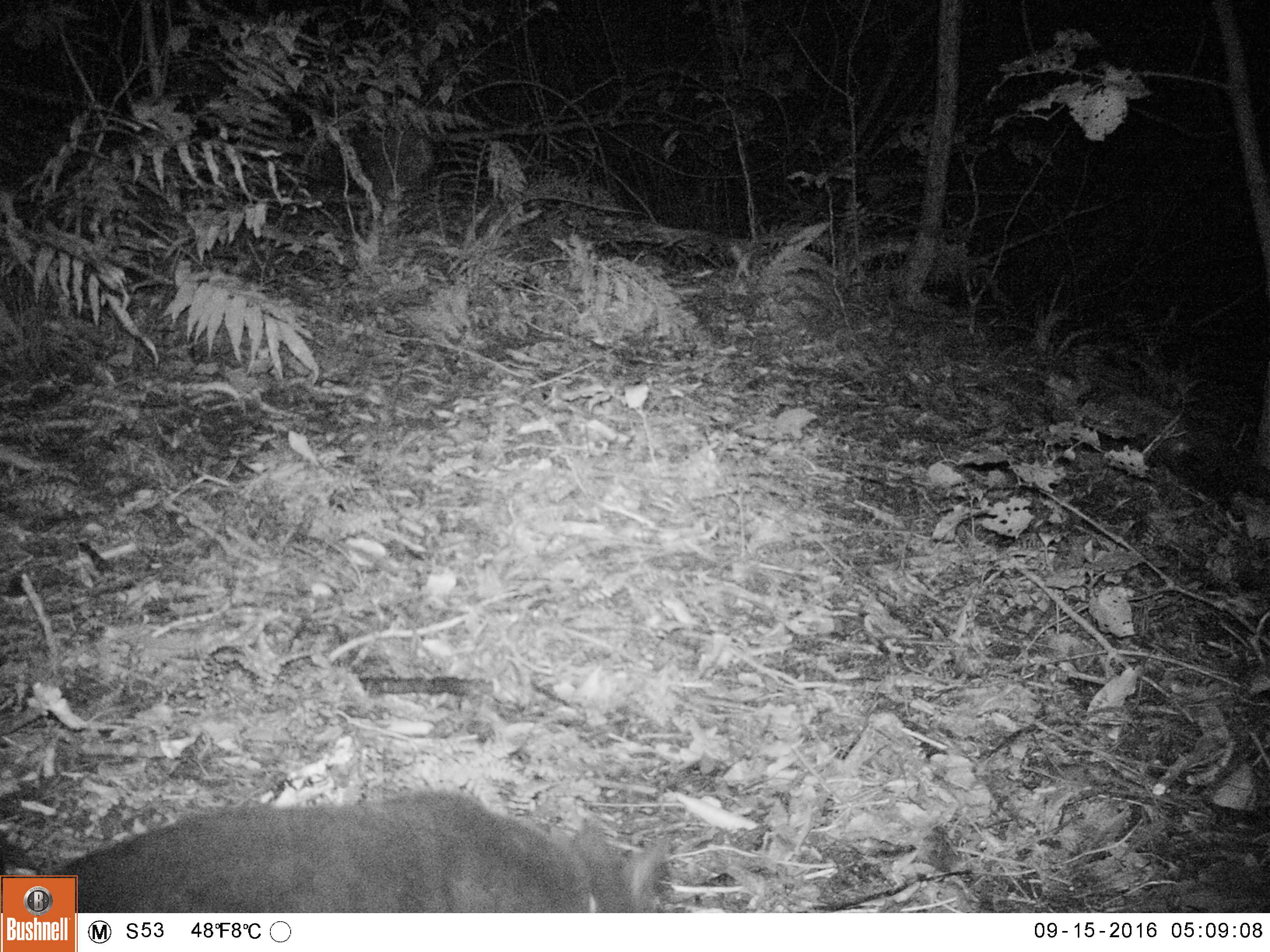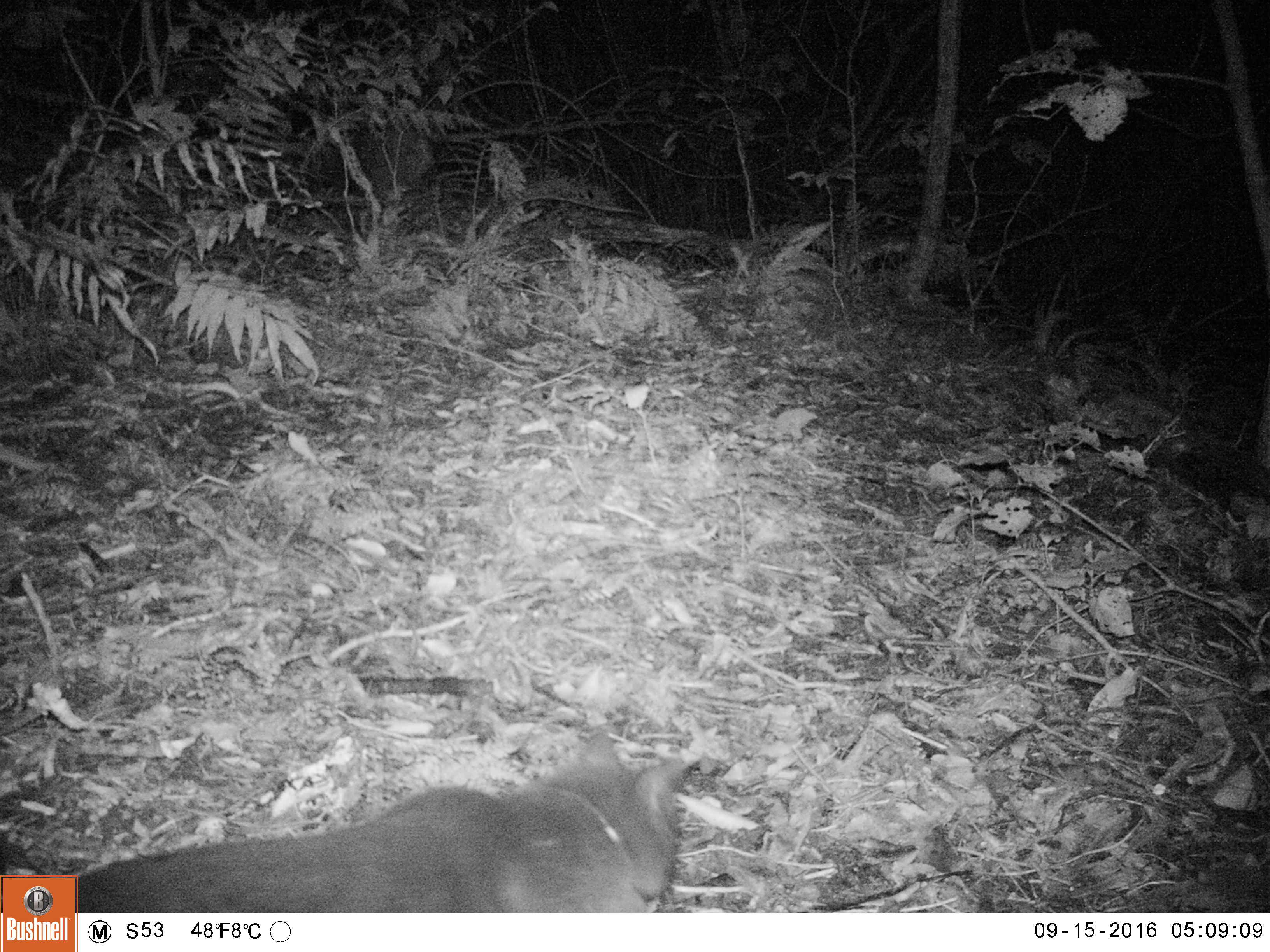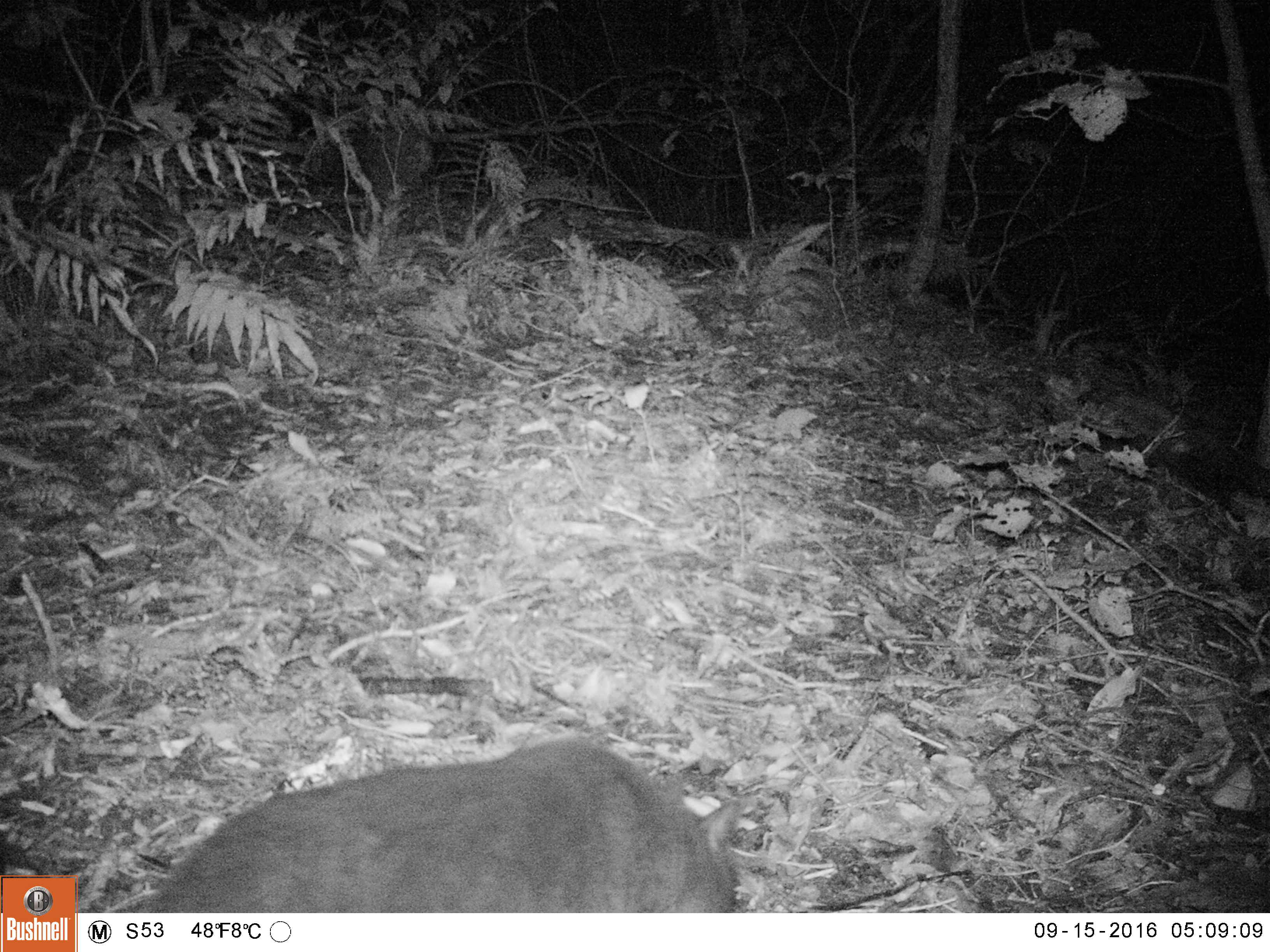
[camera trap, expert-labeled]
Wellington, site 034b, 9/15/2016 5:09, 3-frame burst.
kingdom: Animalia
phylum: Chordata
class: Mammalia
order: Carnivora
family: Felidae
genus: Felis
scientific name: Felis catus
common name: cat